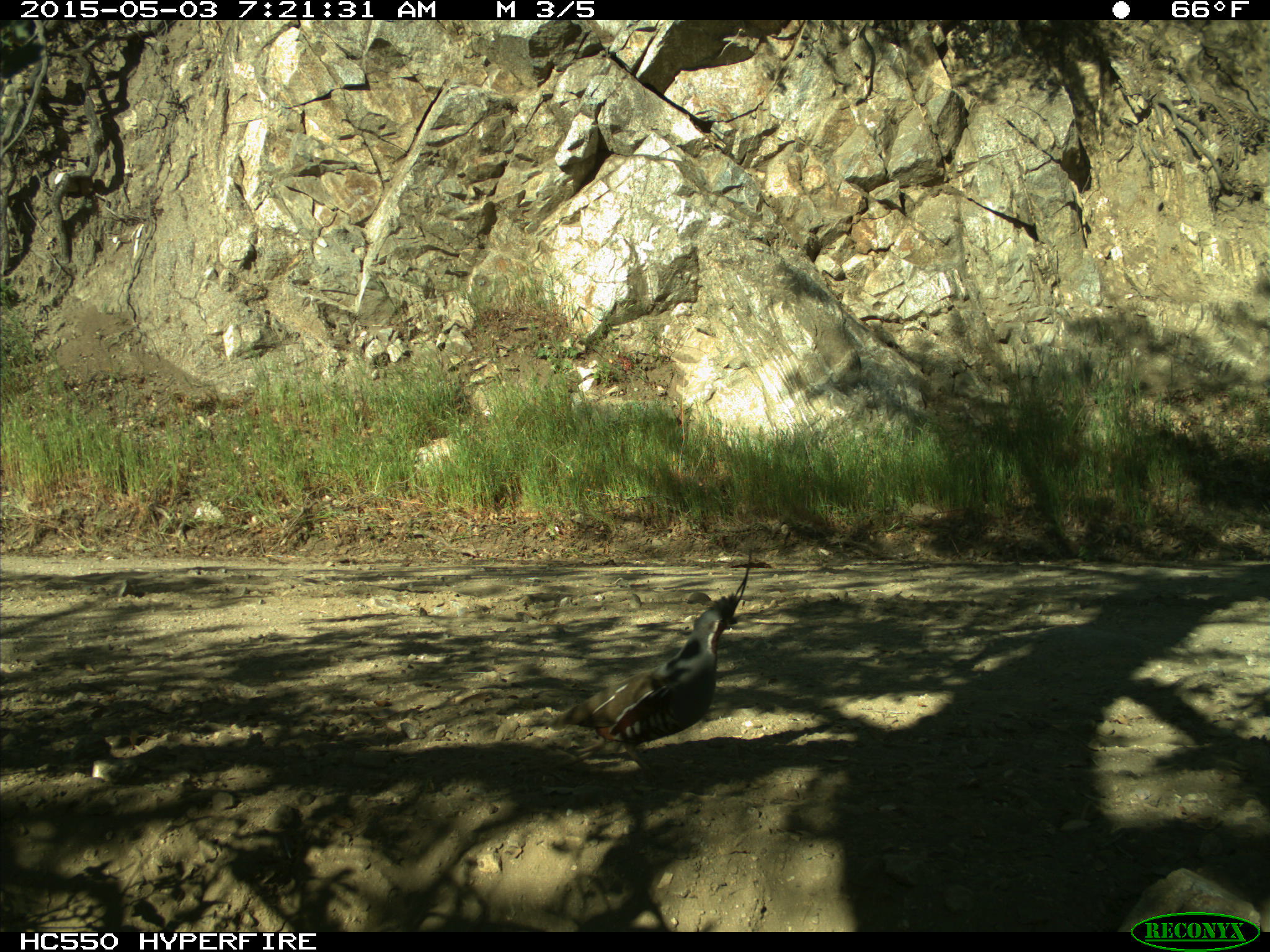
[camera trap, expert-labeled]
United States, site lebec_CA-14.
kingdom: Animalia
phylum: Chordata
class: Aves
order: Galliformes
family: Odontophoridae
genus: Callipepla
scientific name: Callipepla californica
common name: california quail